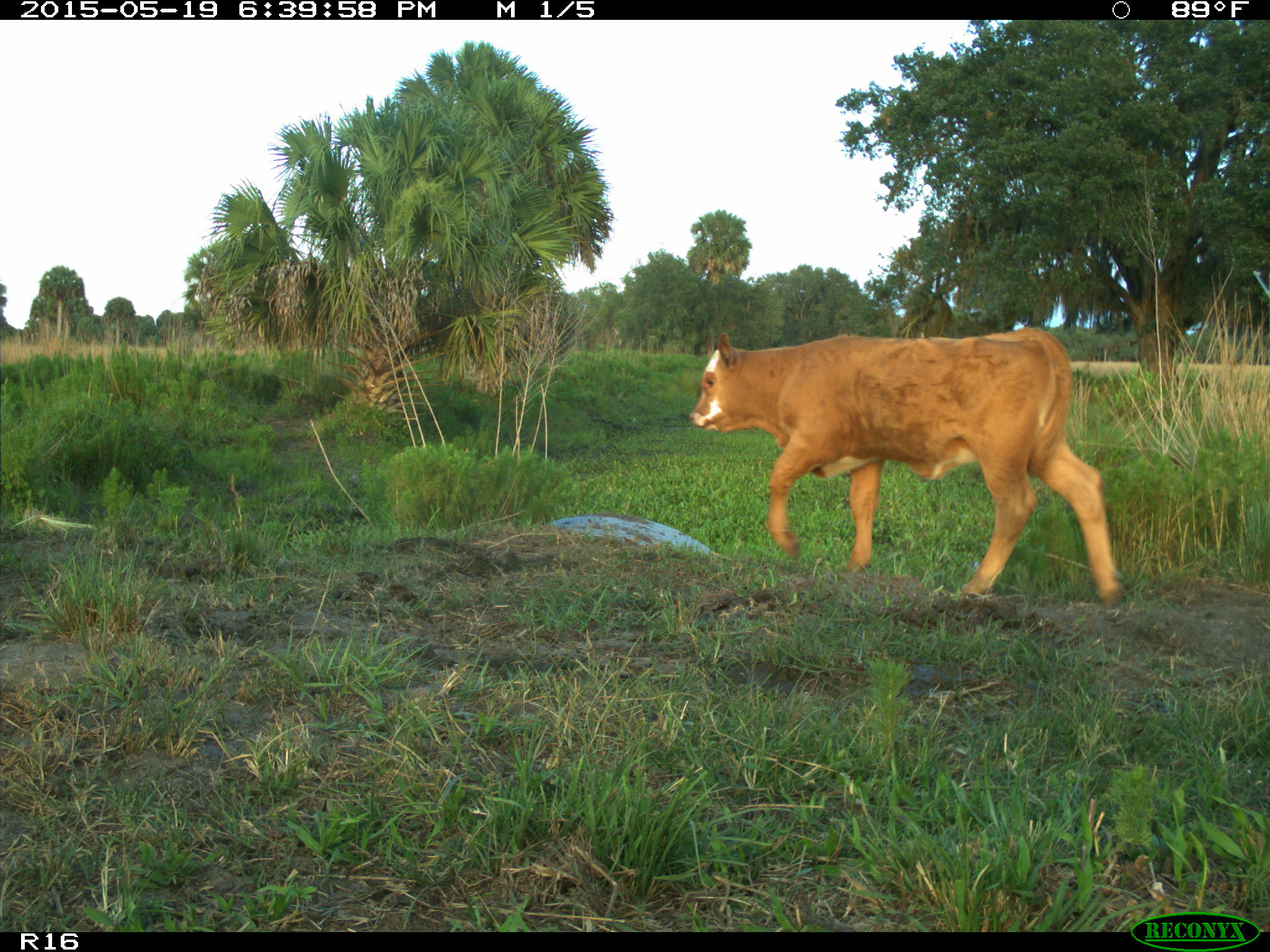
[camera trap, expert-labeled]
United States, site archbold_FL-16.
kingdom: Animalia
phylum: Chordata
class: Mammalia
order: Artiodactyla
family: Bovidae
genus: Bos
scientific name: Bos taurus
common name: domestic cow